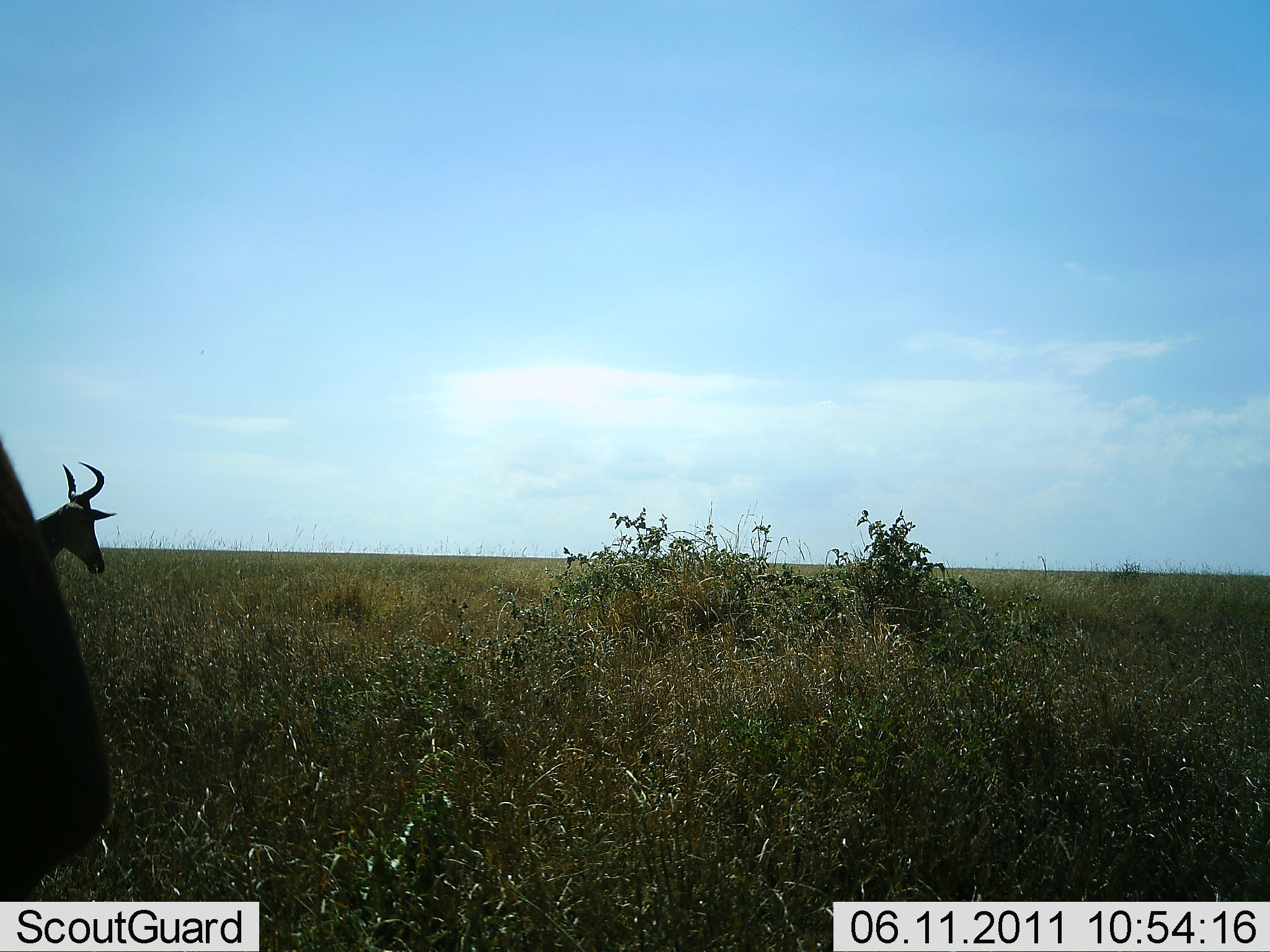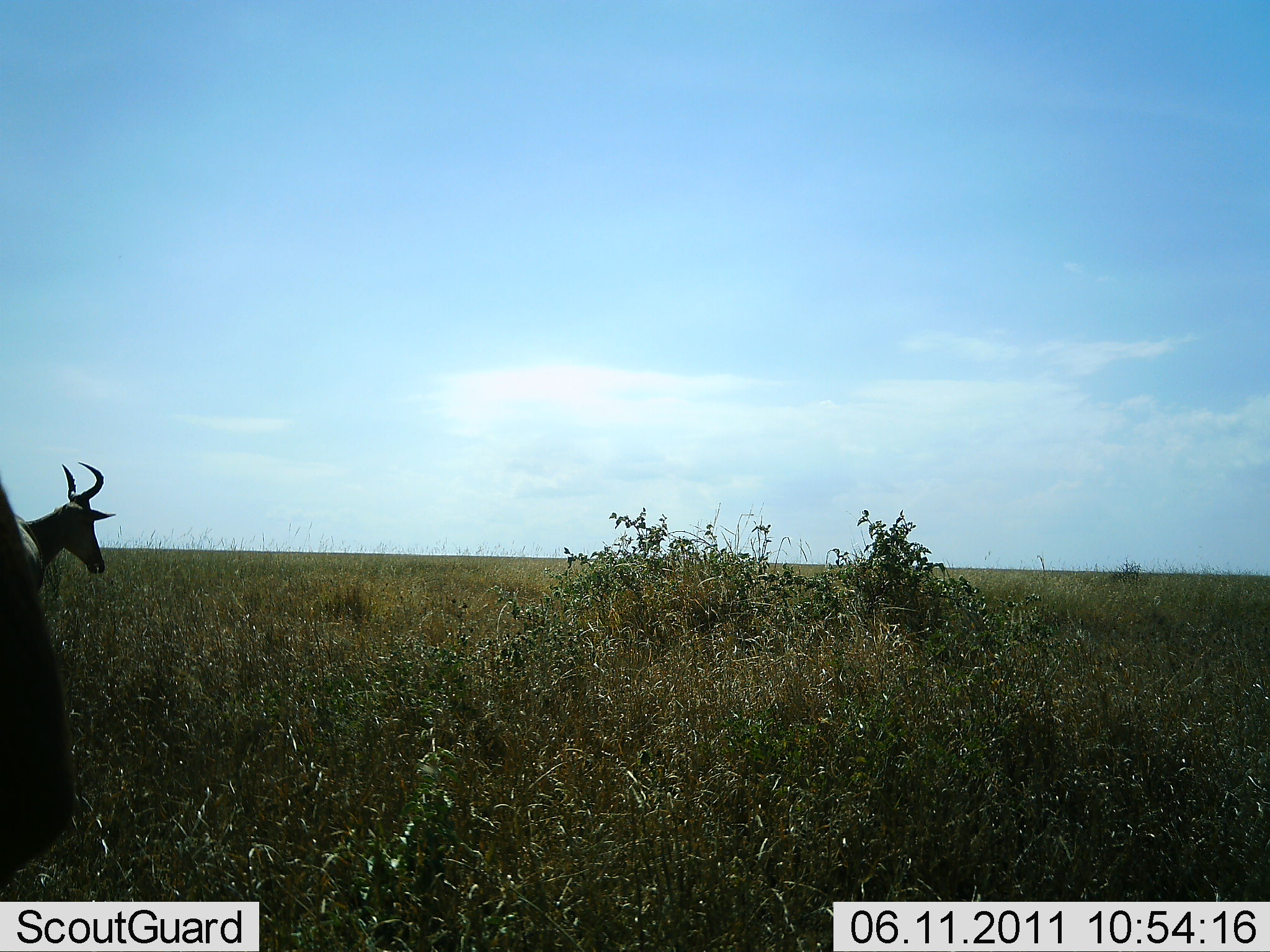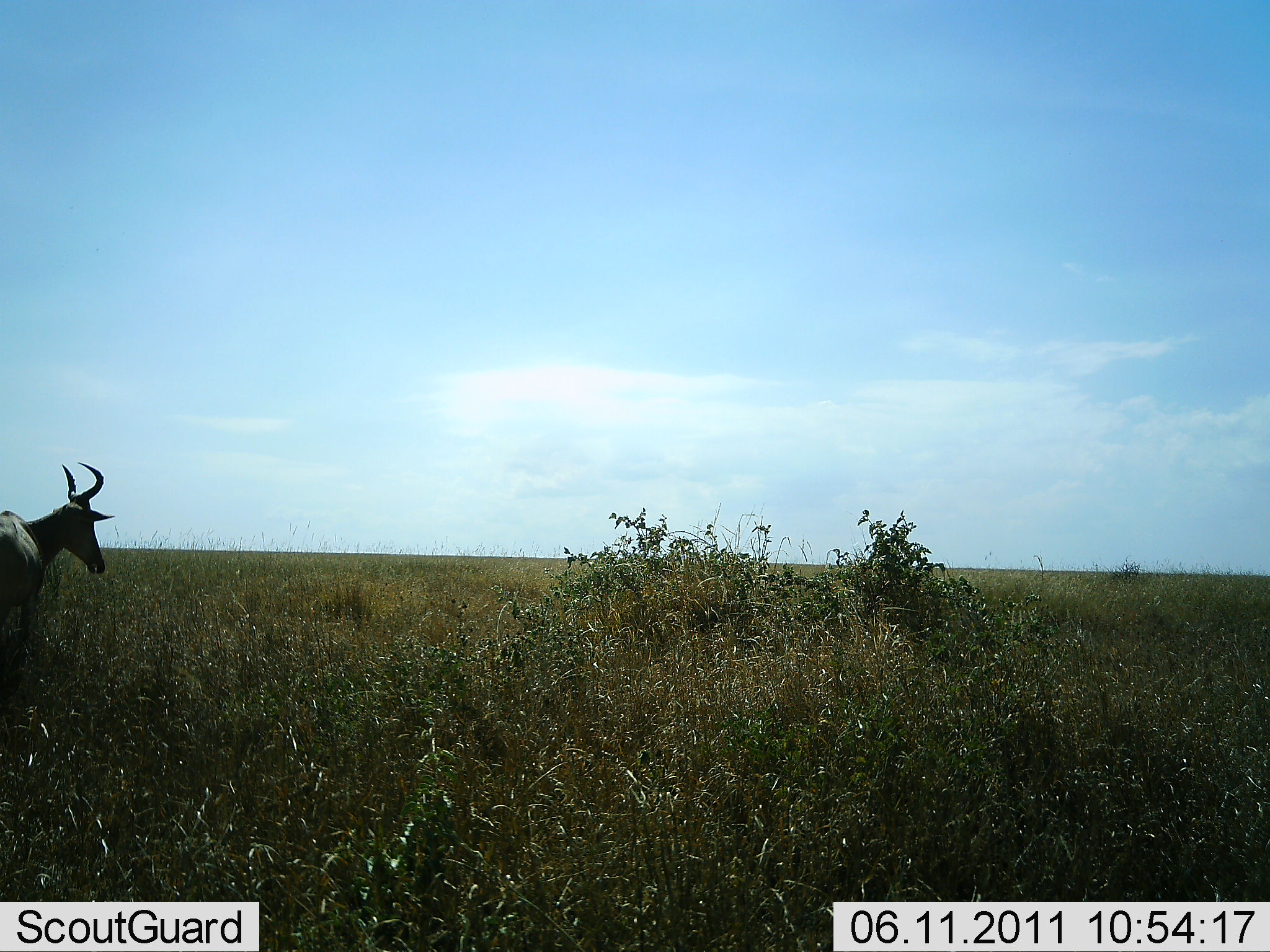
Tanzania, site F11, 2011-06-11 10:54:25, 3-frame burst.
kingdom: Animalia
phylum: Chordata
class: Mammalia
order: Artiodactyla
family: Bovidae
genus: Alcelaphus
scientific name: Alcelaphus buselaphus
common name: hartebeest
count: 2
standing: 83%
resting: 0%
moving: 17%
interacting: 0%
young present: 0%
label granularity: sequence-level